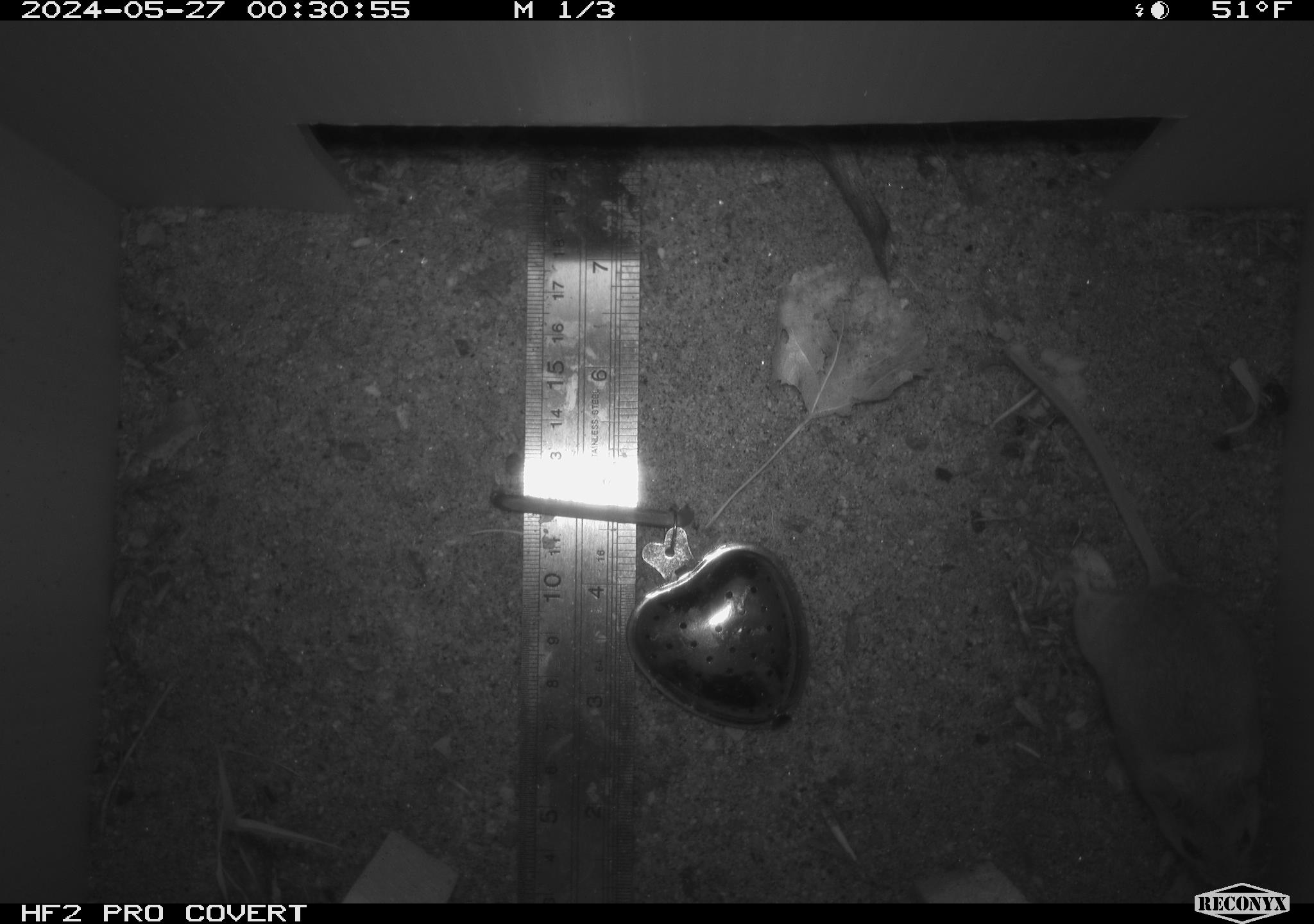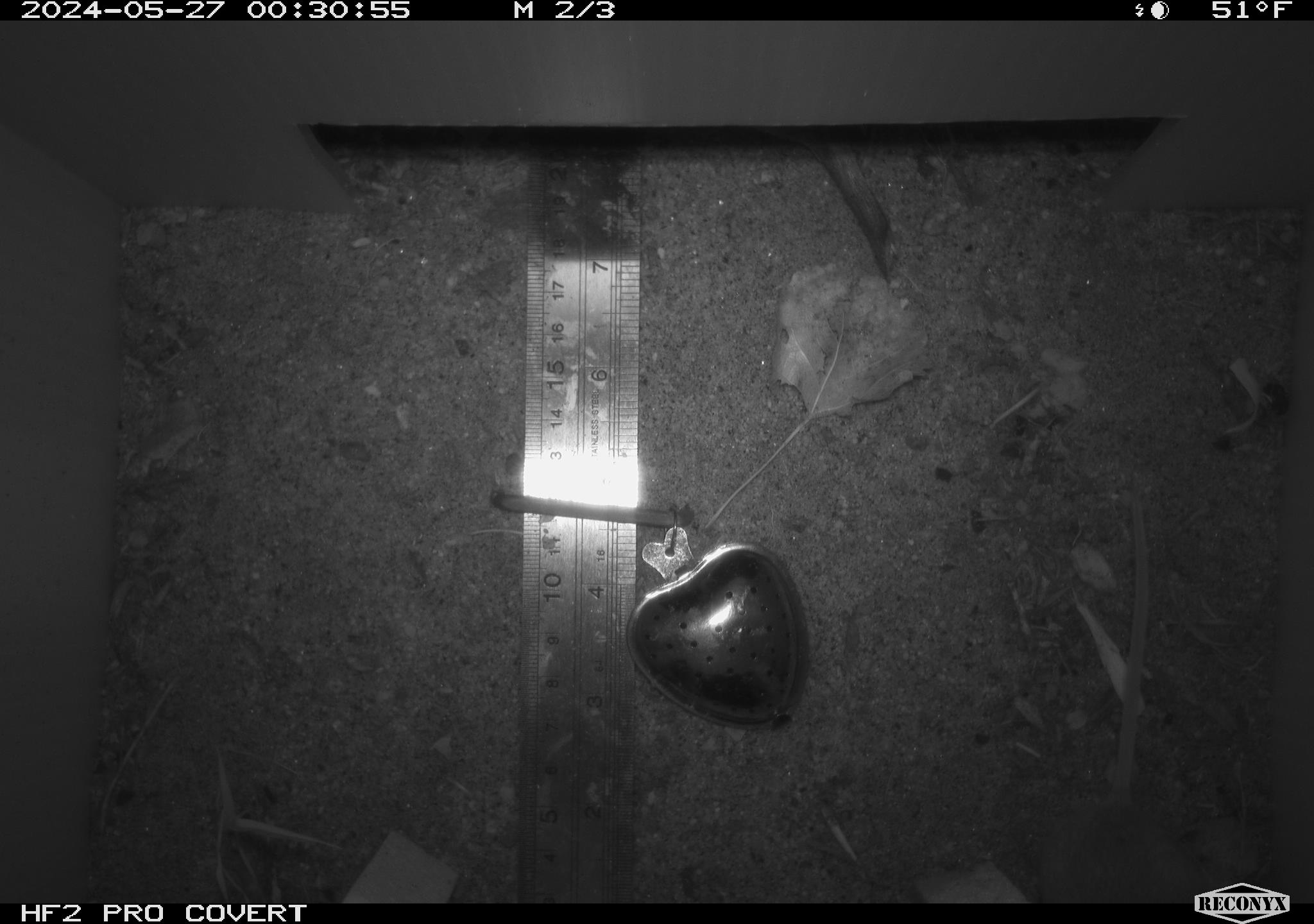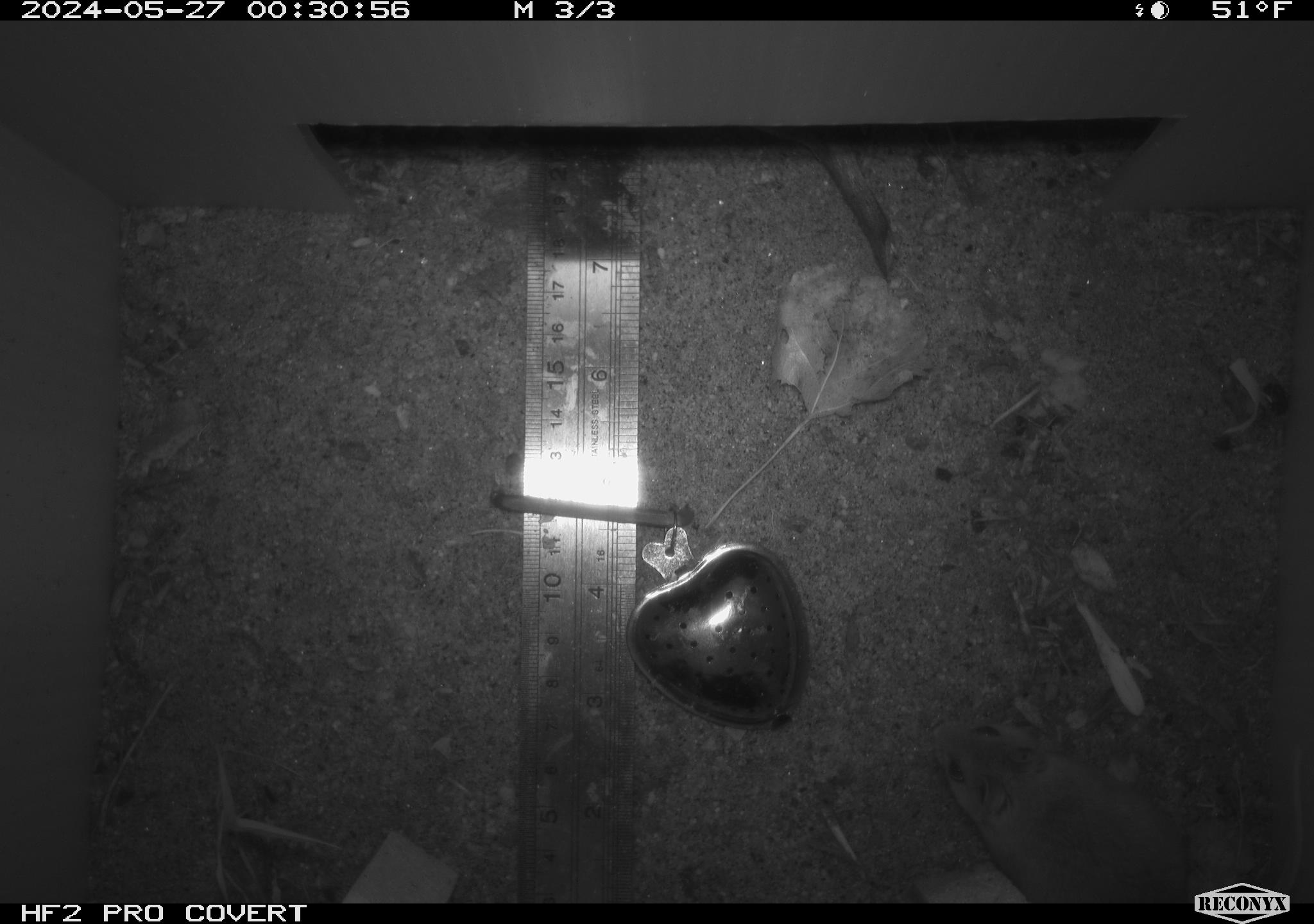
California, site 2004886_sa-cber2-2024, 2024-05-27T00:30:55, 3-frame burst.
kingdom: Animalia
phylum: Chordata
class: Mammalia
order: Rodentia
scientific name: Rodentia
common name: mouse species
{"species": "mouse species (Rodentia)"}